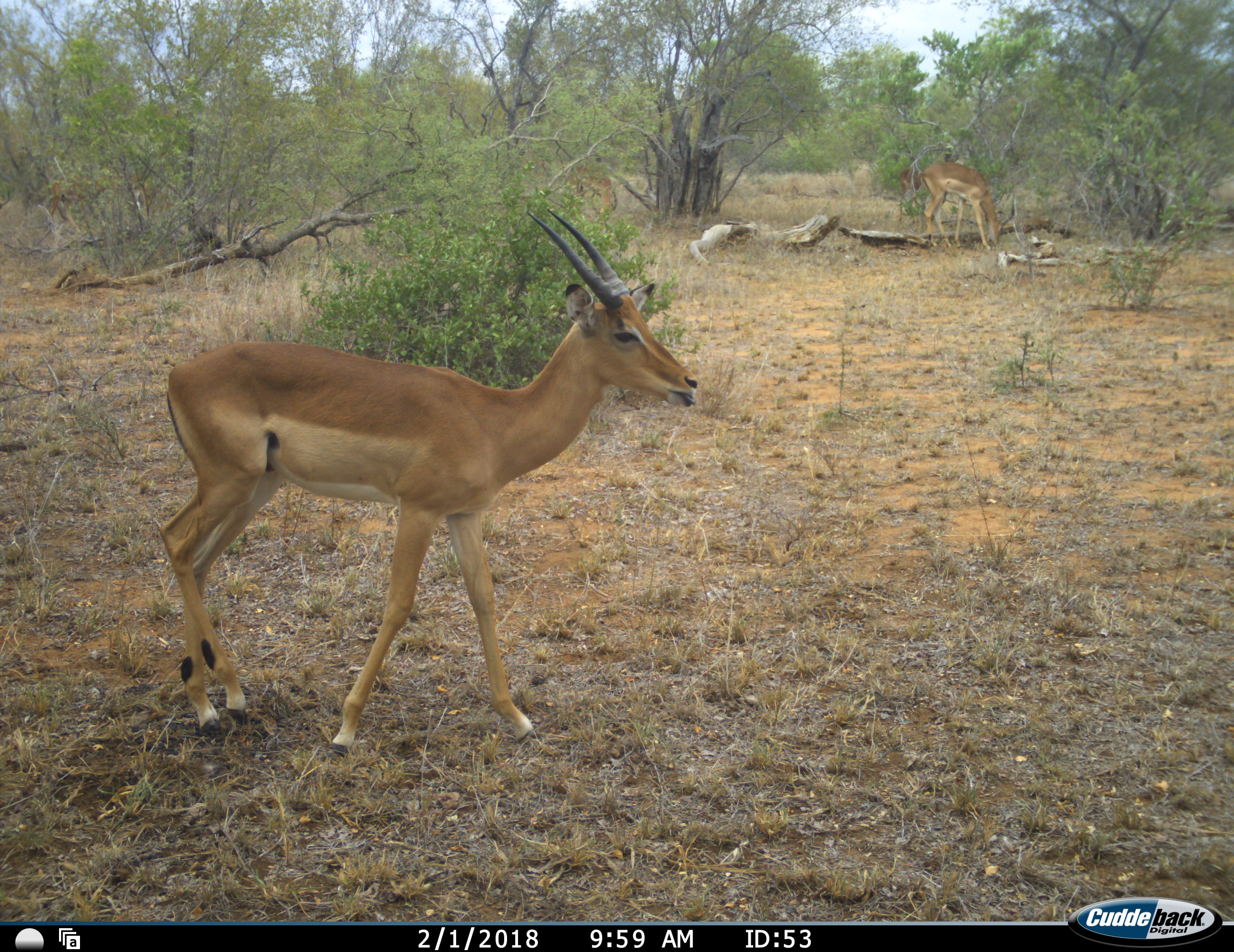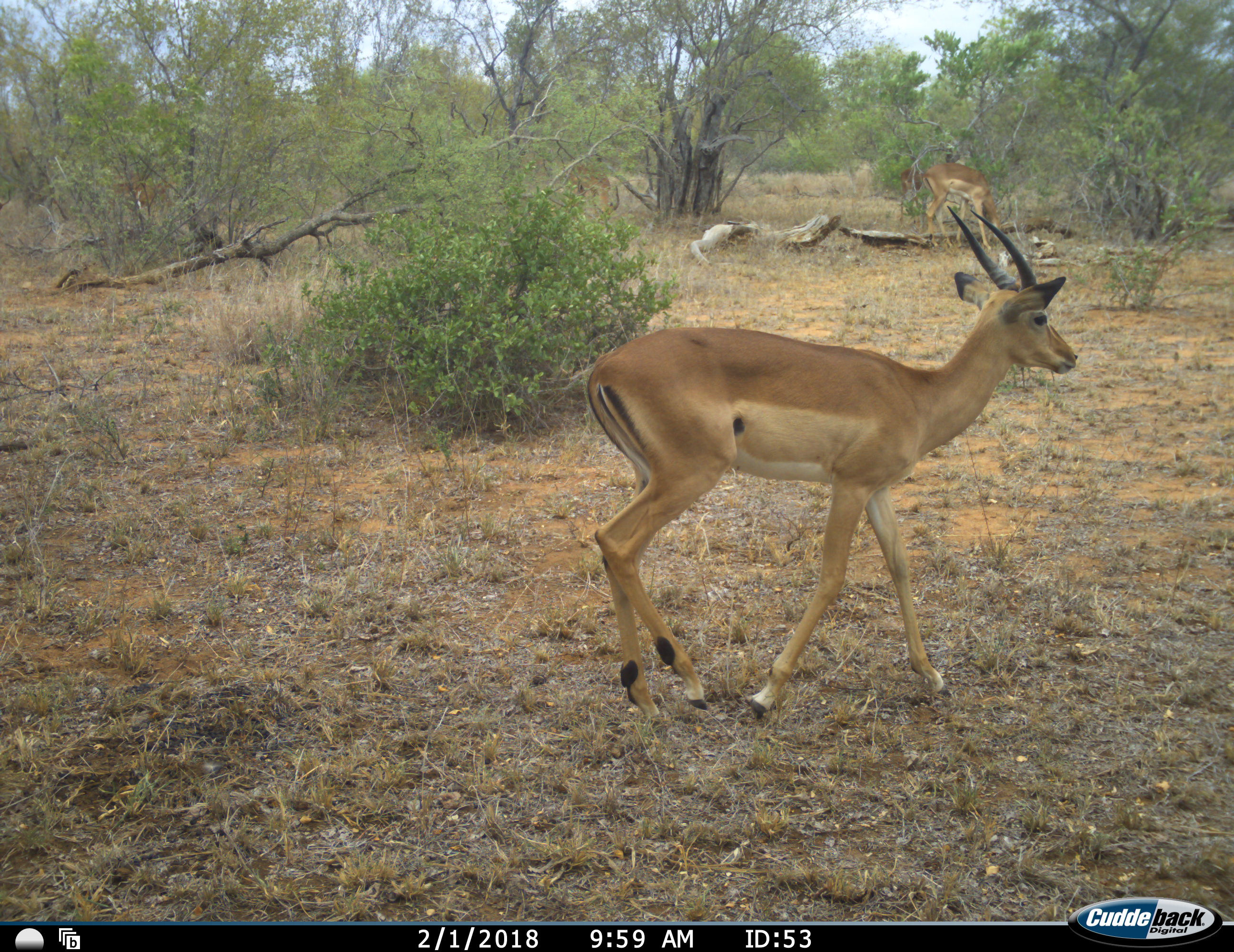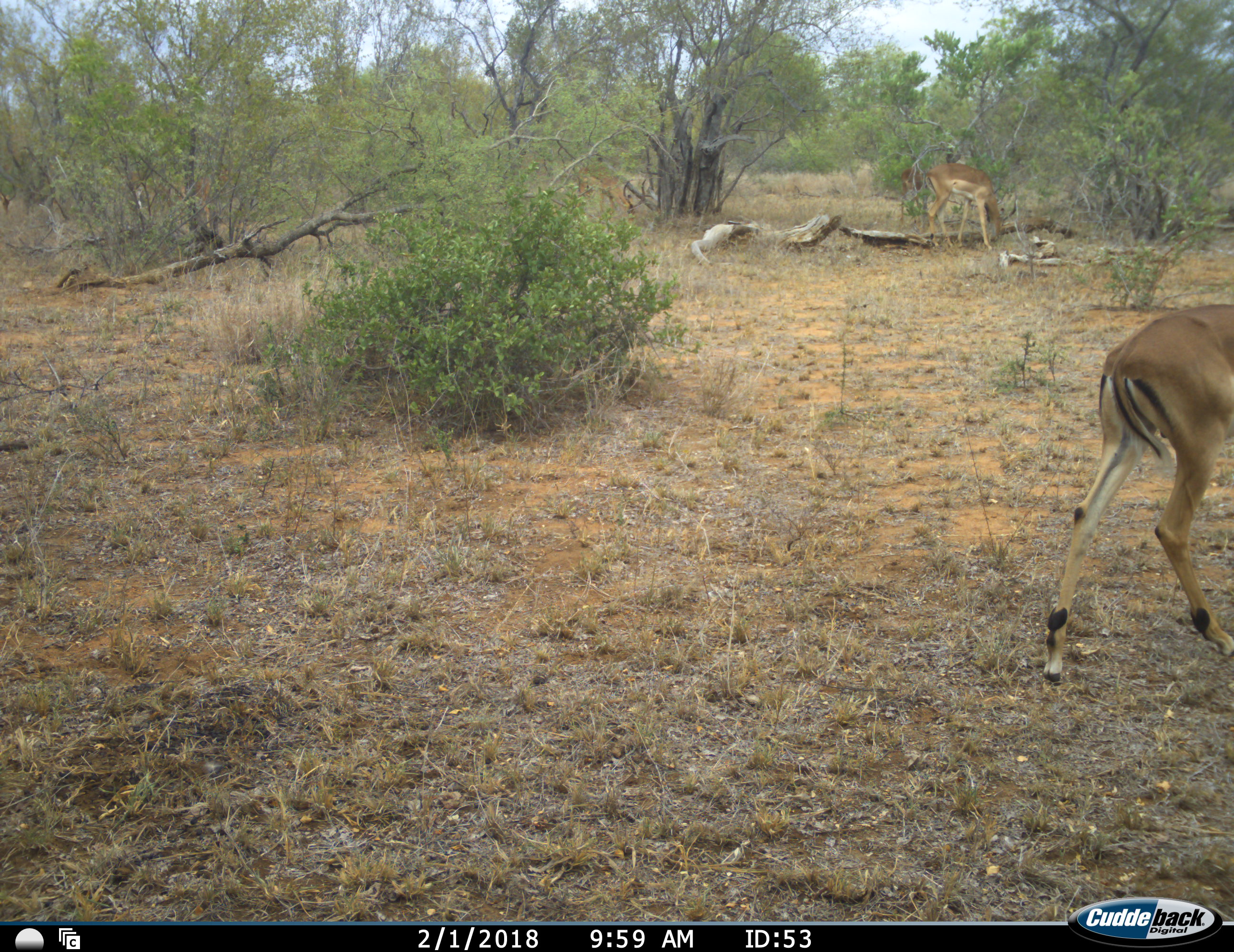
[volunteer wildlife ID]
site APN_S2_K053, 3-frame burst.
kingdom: Animalia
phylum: Chordata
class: Mammalia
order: Artiodactyla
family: Bovidae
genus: Aepyceros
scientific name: Aepyceros melampus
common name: impala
Impala (Aepyceros melampus), count 3. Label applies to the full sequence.